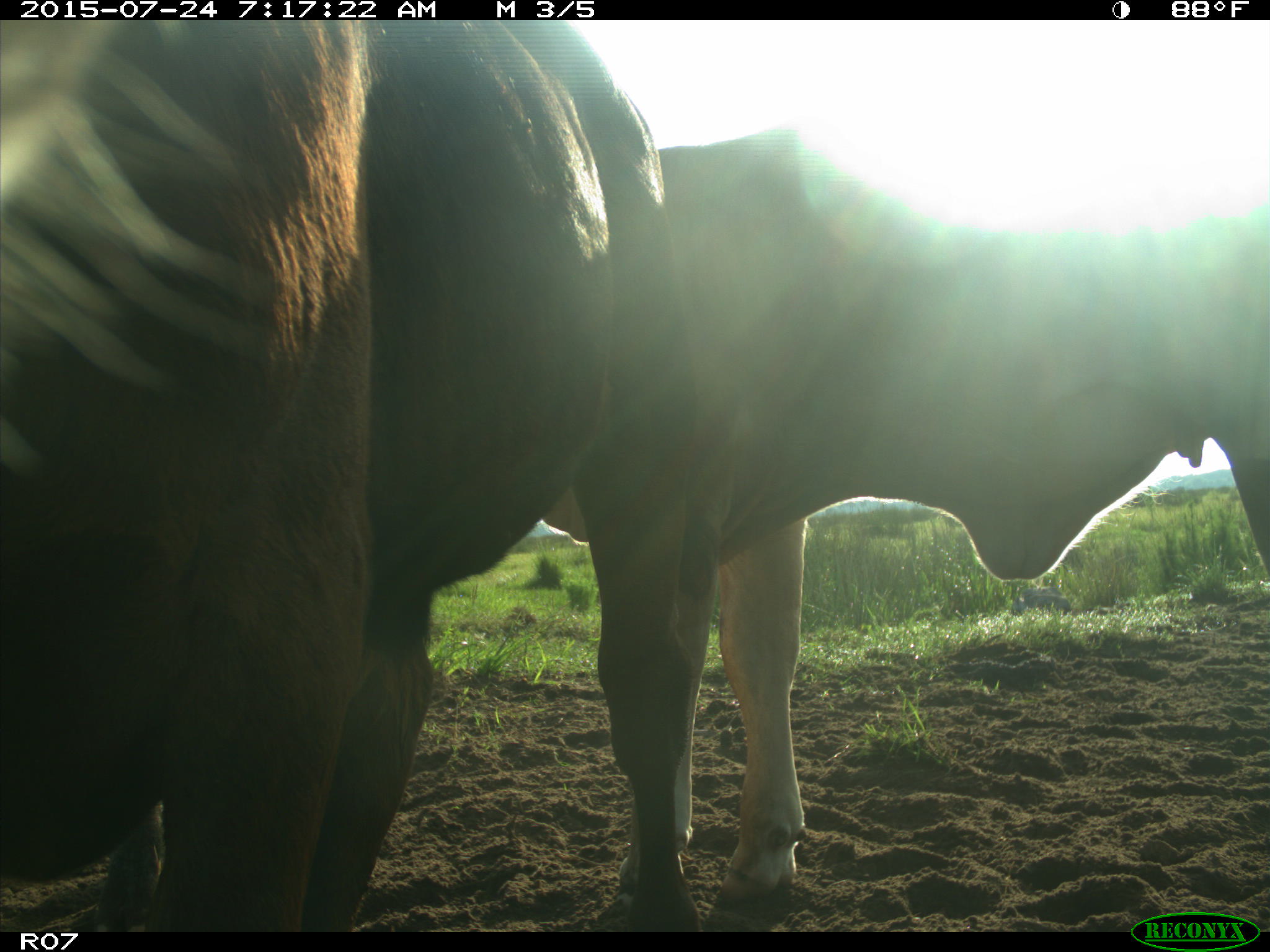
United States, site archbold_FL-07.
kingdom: Animalia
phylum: Chordata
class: Mammalia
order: Artiodactyla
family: Bovidae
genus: Bos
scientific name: Bos taurus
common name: domestic cow